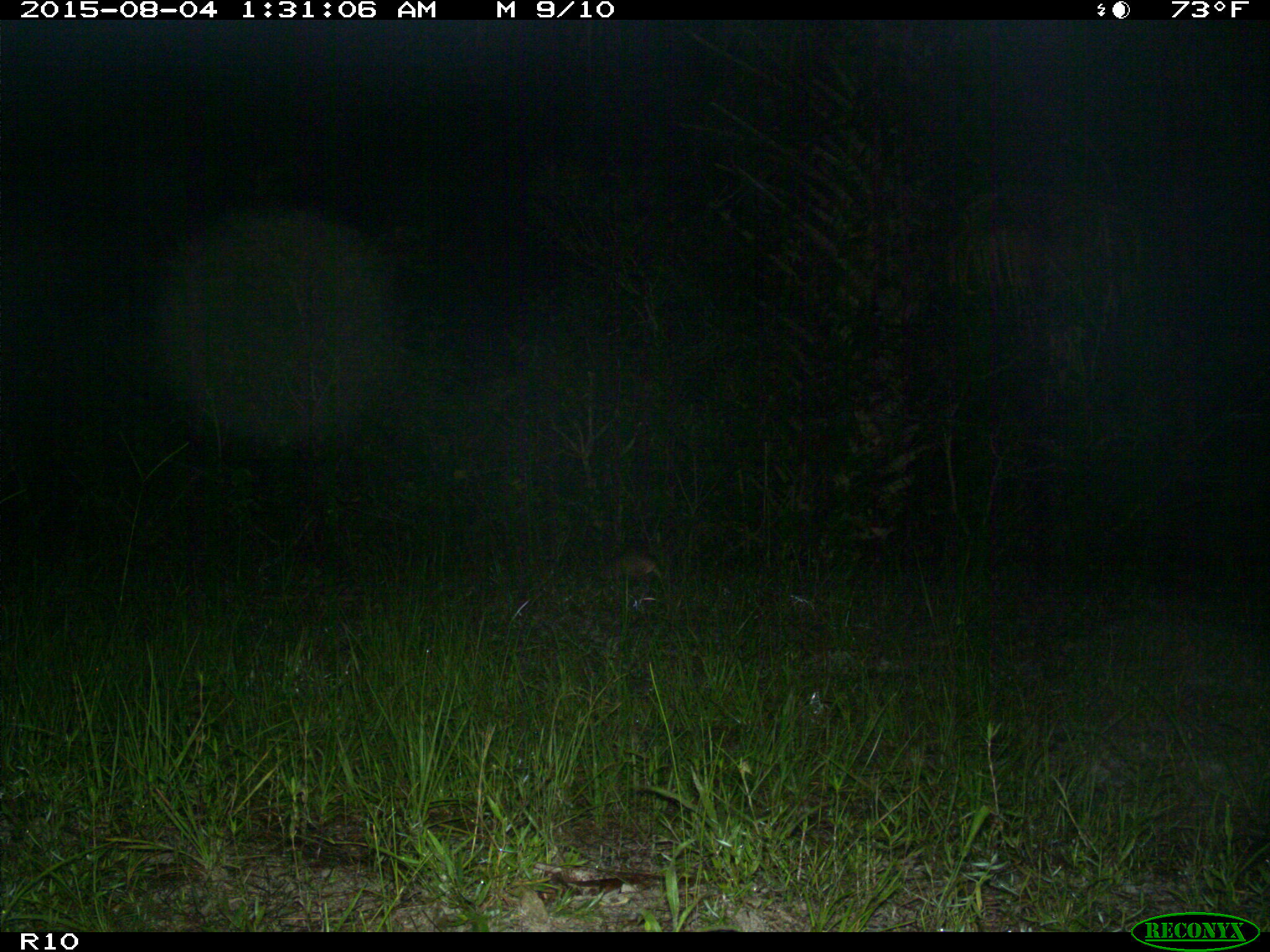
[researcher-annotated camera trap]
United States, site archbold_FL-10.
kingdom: Animalia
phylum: Chordata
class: Mammalia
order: Cingulata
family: Dasypodidae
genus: Dasypus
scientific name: Dasypus novemcinctus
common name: nine-banded armadillo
Dasypus novemcinctus (nine-banded armadillo).